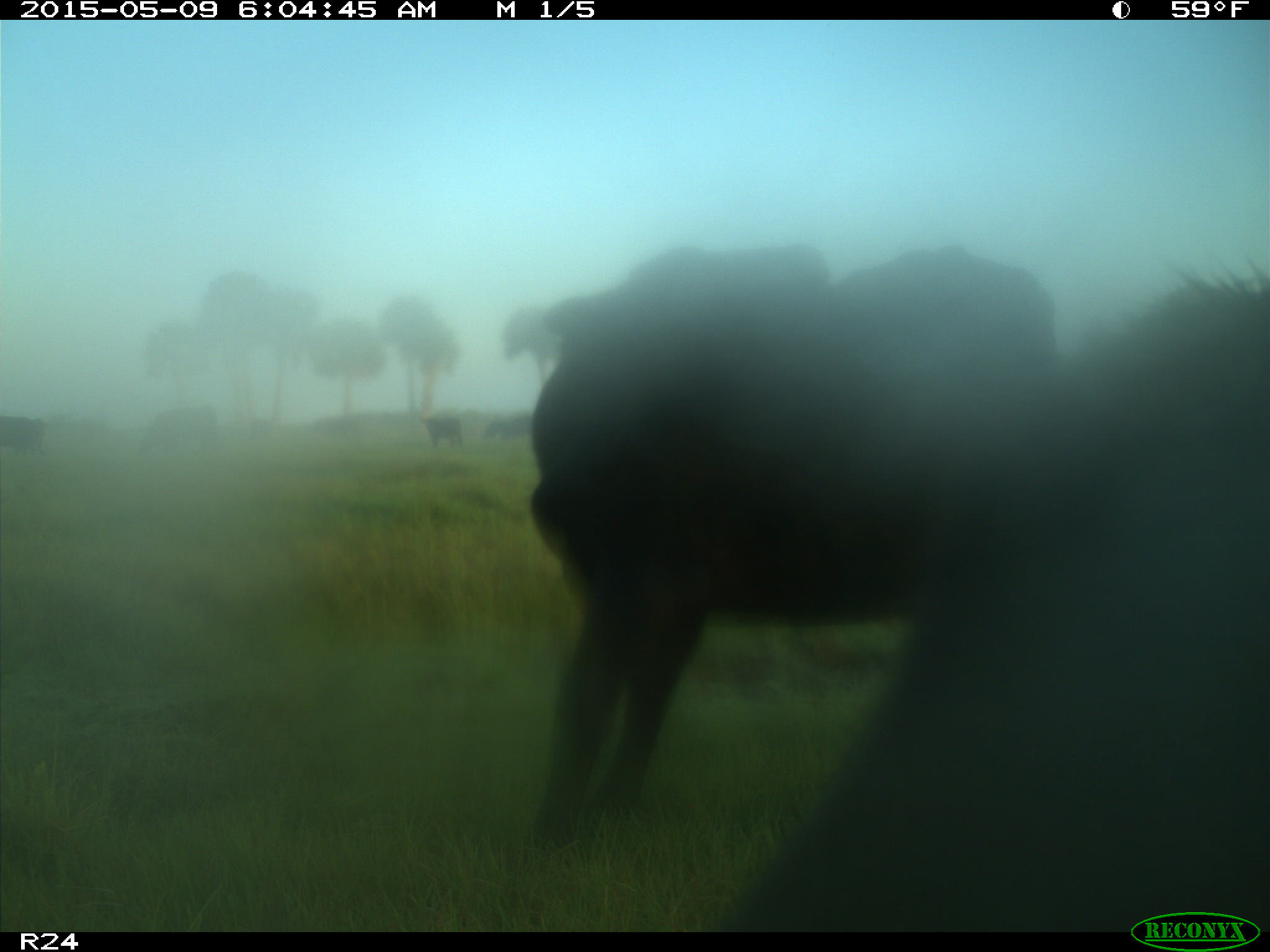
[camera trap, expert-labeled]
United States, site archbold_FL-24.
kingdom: Animalia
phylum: Chordata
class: Mammalia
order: Artiodactyla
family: Bovidae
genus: Bos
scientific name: Bos taurus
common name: domestic cow